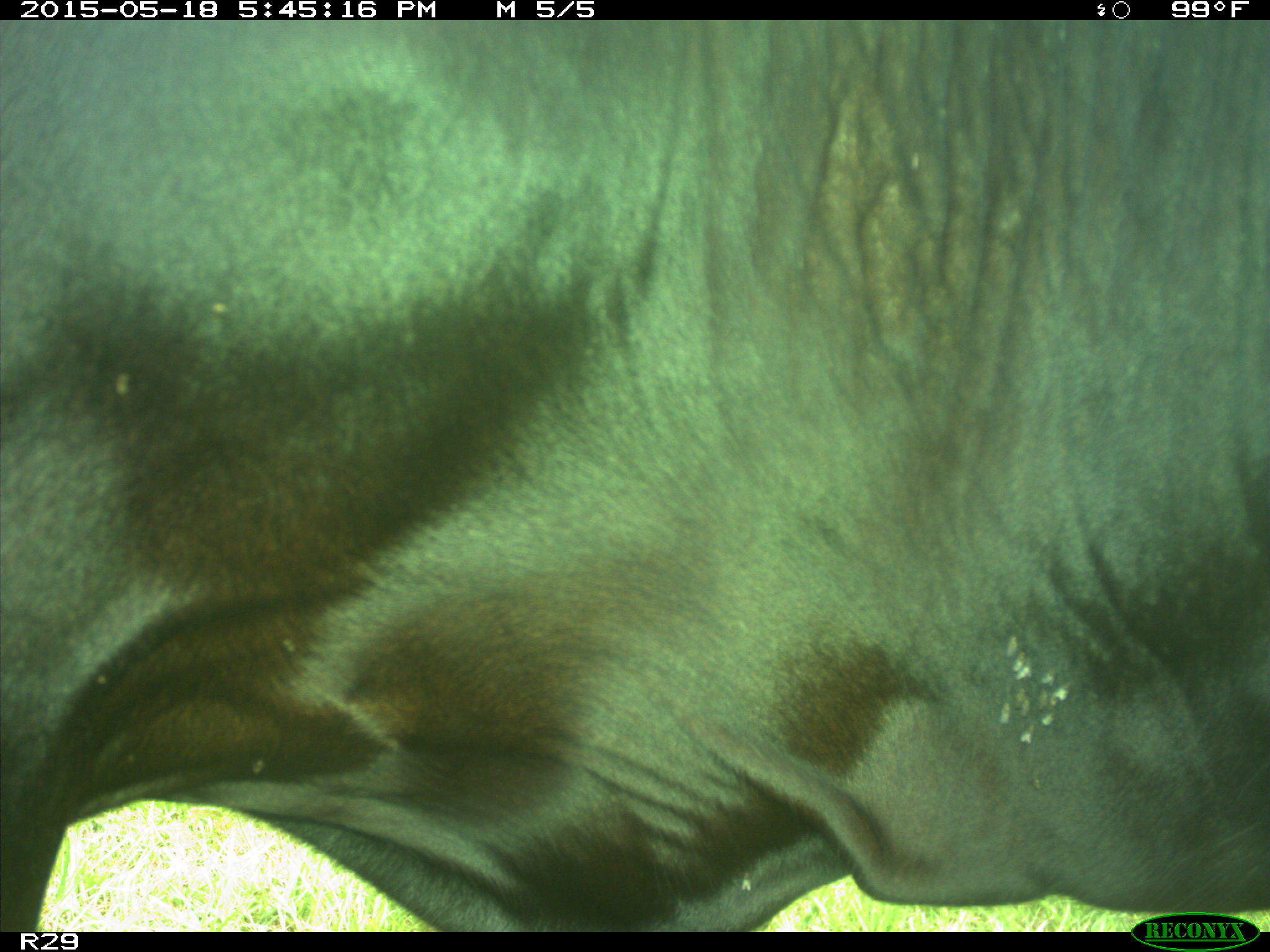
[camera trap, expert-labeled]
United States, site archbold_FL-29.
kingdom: Animalia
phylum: Chordata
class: Mammalia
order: Artiodactyla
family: Bovidae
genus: Bos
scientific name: Bos taurus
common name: domestic cow